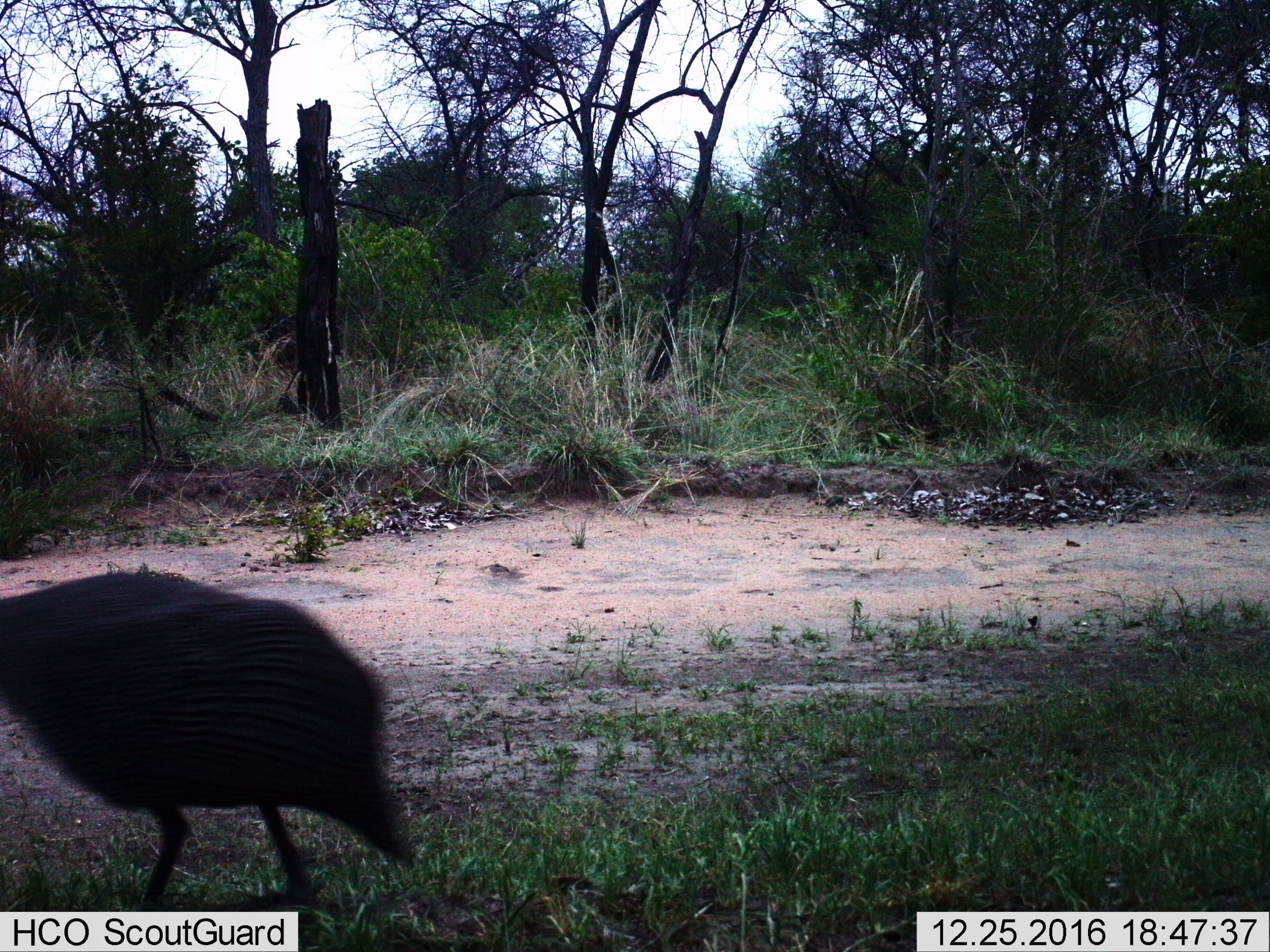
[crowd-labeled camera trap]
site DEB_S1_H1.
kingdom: Animalia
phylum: Chordata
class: Aves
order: Galliformes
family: Numididae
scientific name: Numididae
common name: guineafowl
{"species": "guineafowl (Numididae)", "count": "1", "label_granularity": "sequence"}